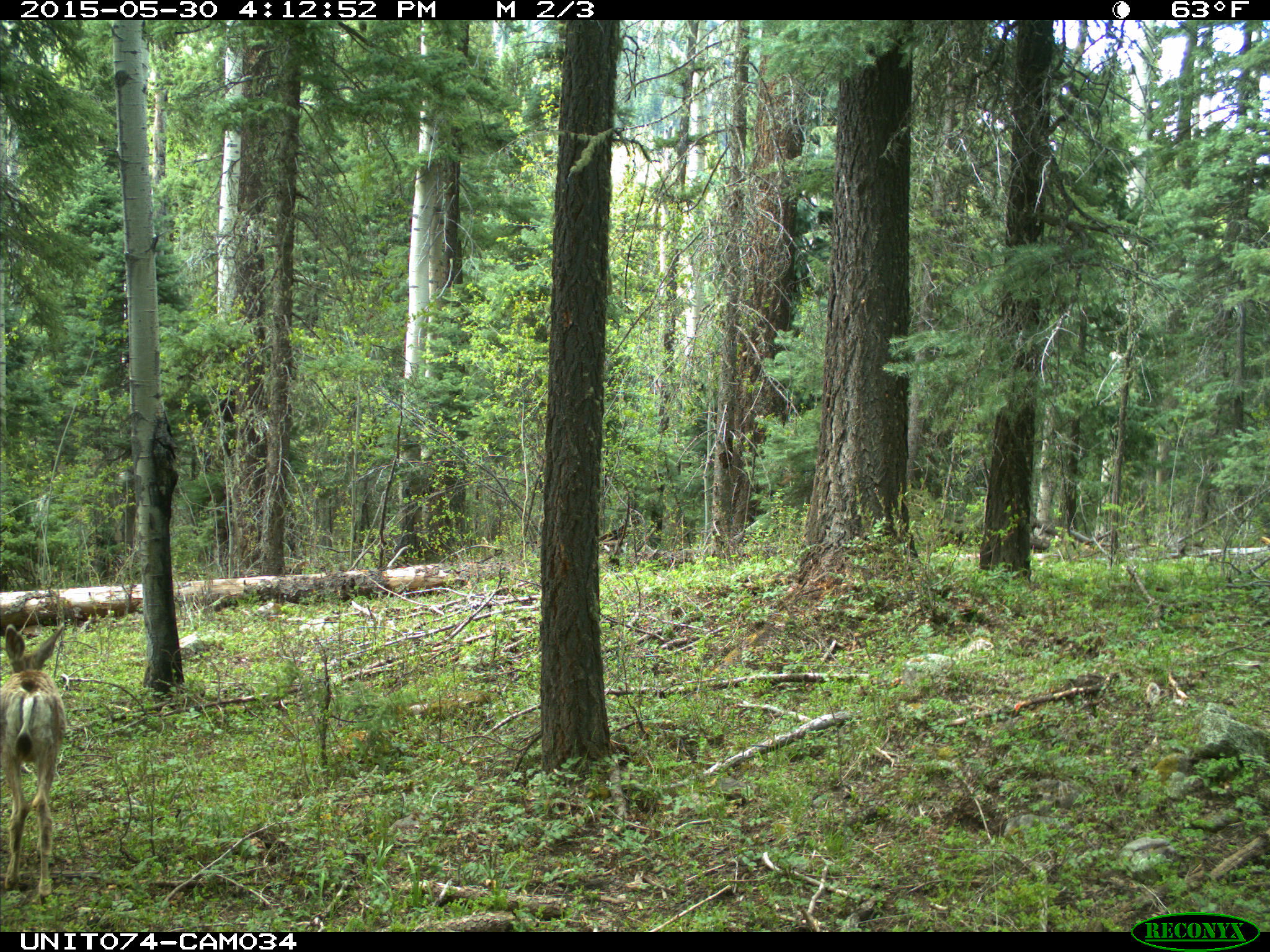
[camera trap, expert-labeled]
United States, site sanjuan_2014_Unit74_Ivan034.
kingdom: Animalia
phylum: Chordata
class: Mammalia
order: Artiodactyla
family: Cervidae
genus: Odocoileus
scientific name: Odocoileus hemionus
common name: mule deer